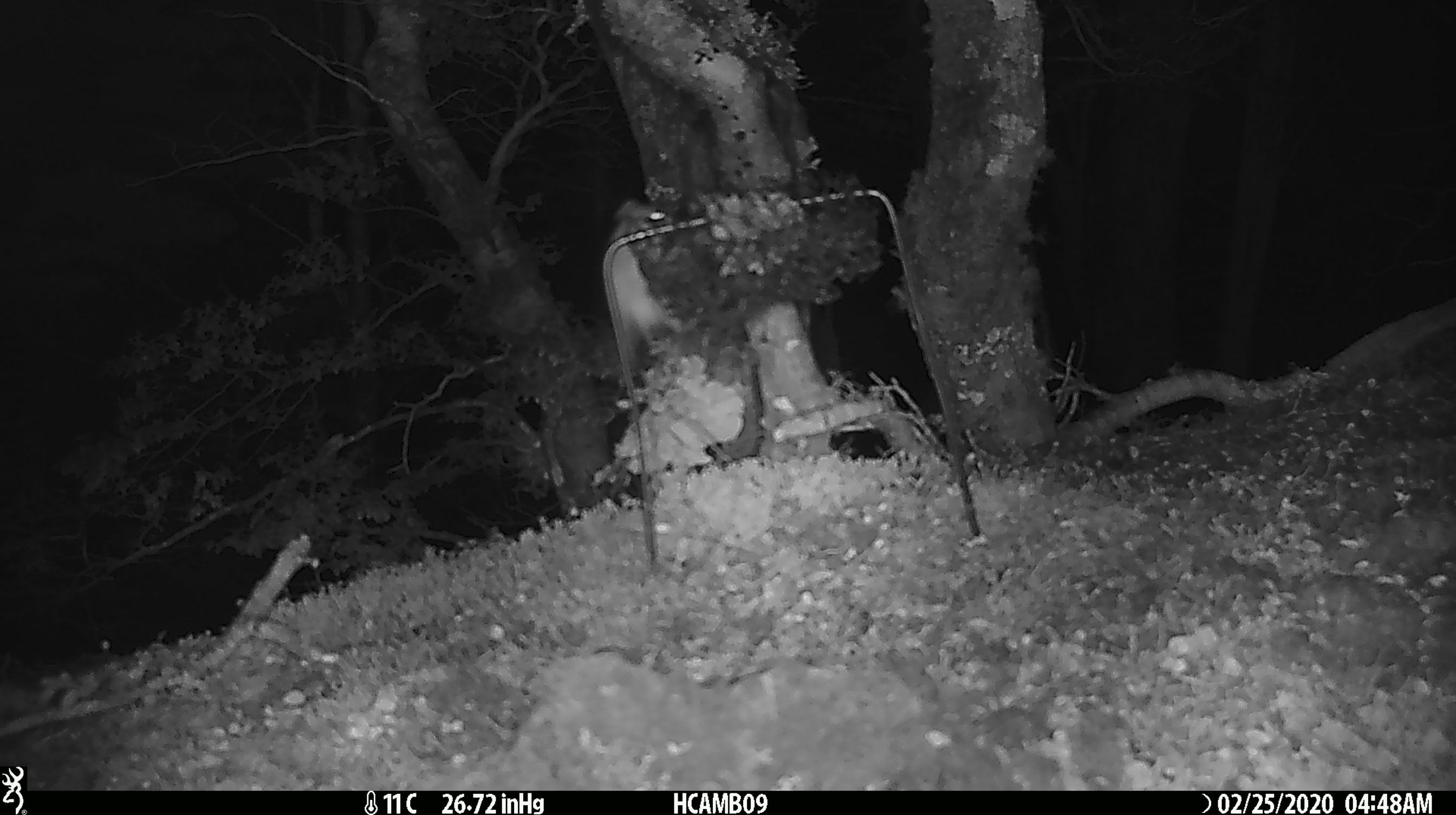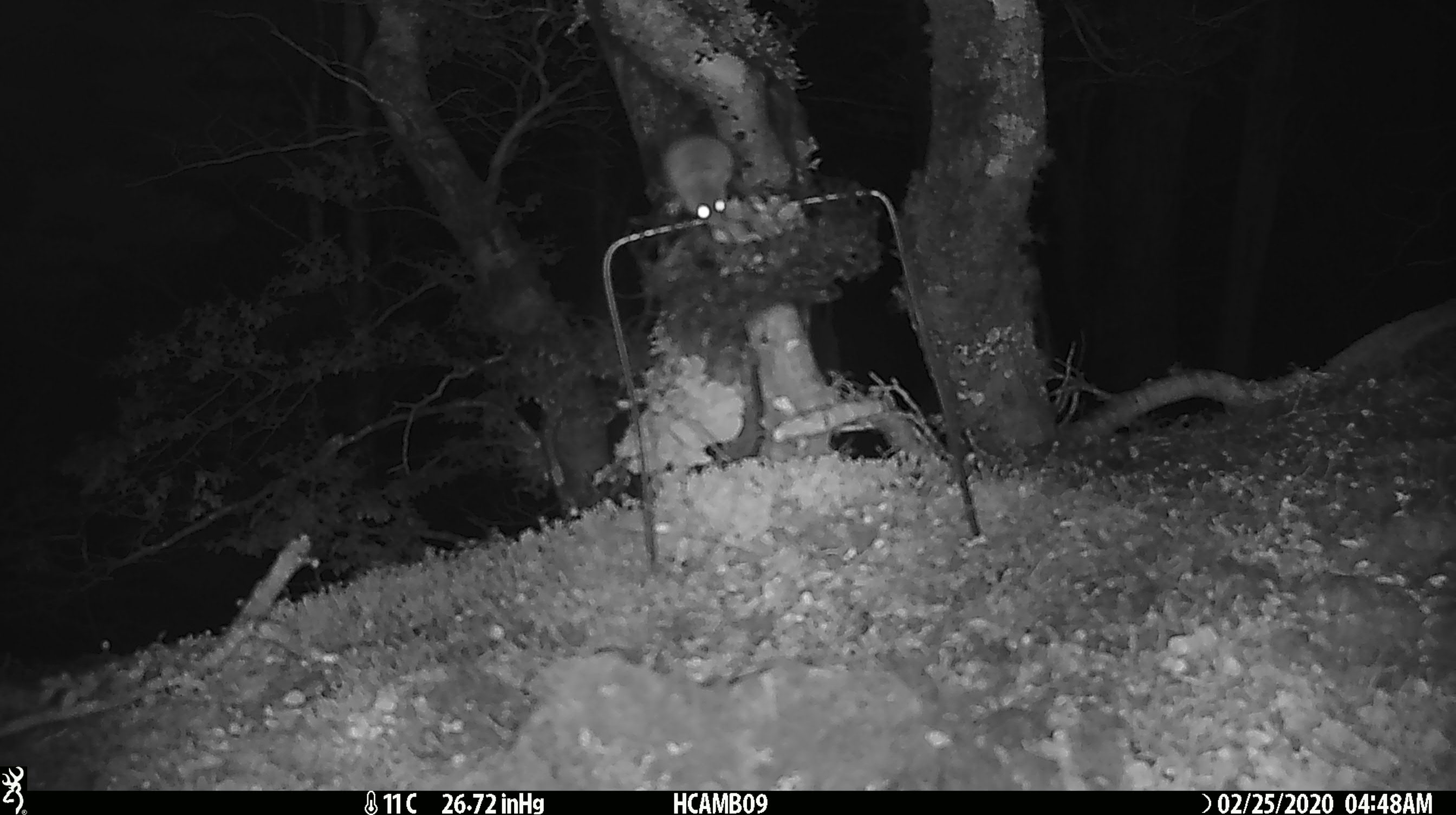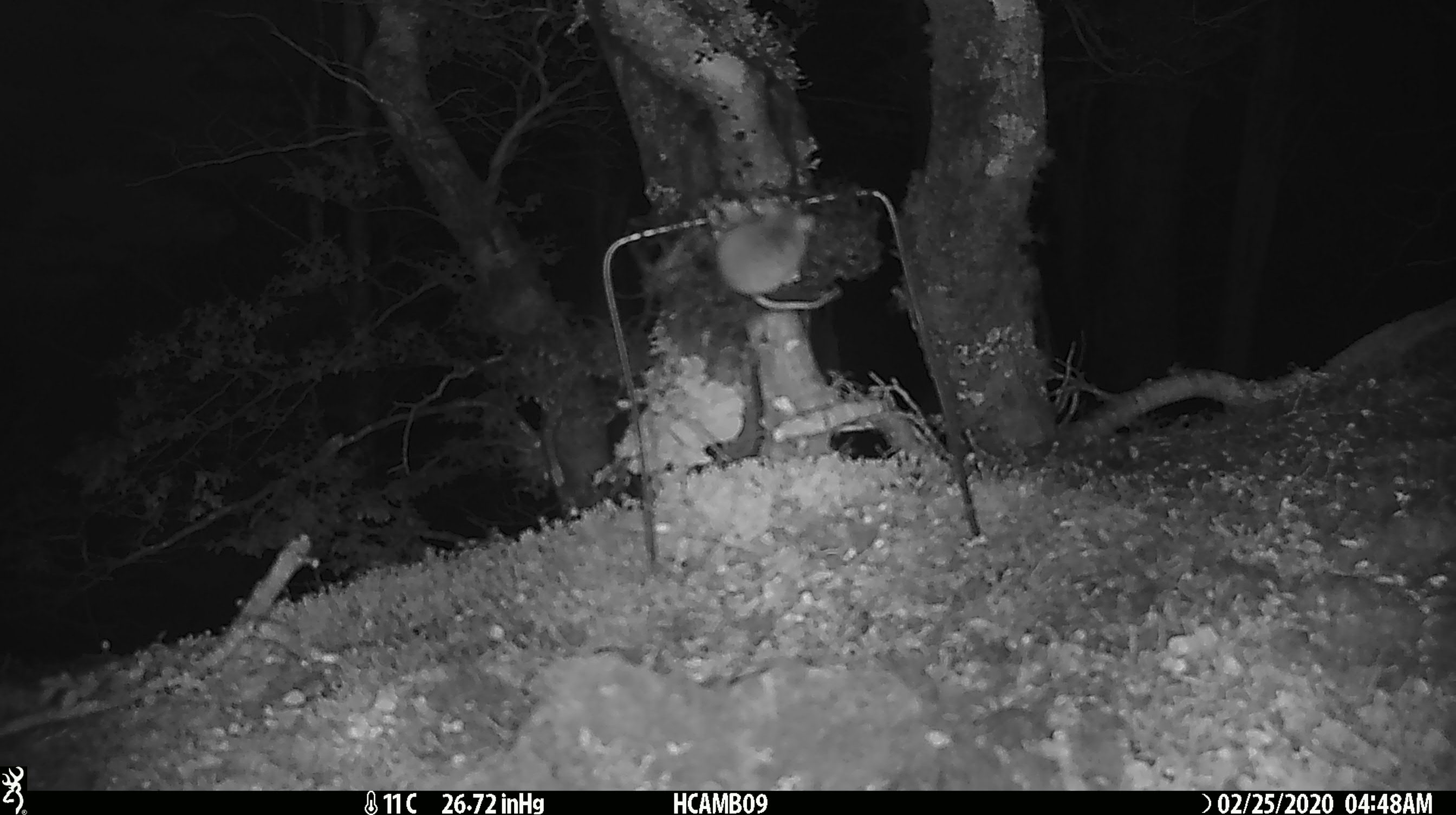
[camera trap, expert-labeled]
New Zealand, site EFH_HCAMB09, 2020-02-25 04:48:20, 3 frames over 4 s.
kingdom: Animalia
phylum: Chordata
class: Mammalia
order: Rodentia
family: Muridae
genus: Mus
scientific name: Mus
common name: mouse